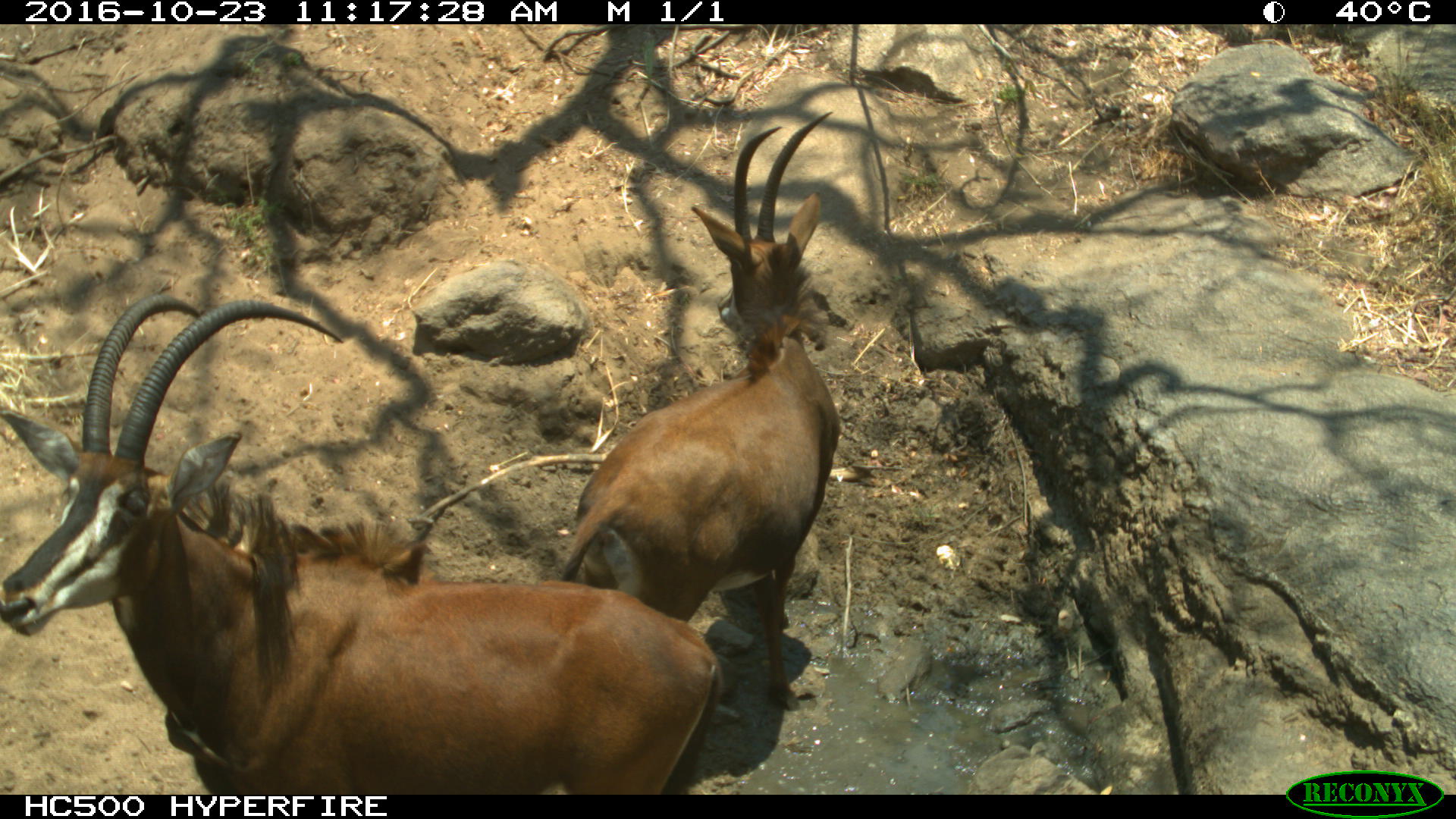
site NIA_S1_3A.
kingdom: Animalia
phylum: Chordata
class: Mammalia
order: Artiodactyla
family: Bovidae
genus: Hippotragus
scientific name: Hippotragus niger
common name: sable antelope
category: sable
Sable (sable antelope) (Hippotragus niger), count 2. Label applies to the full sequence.